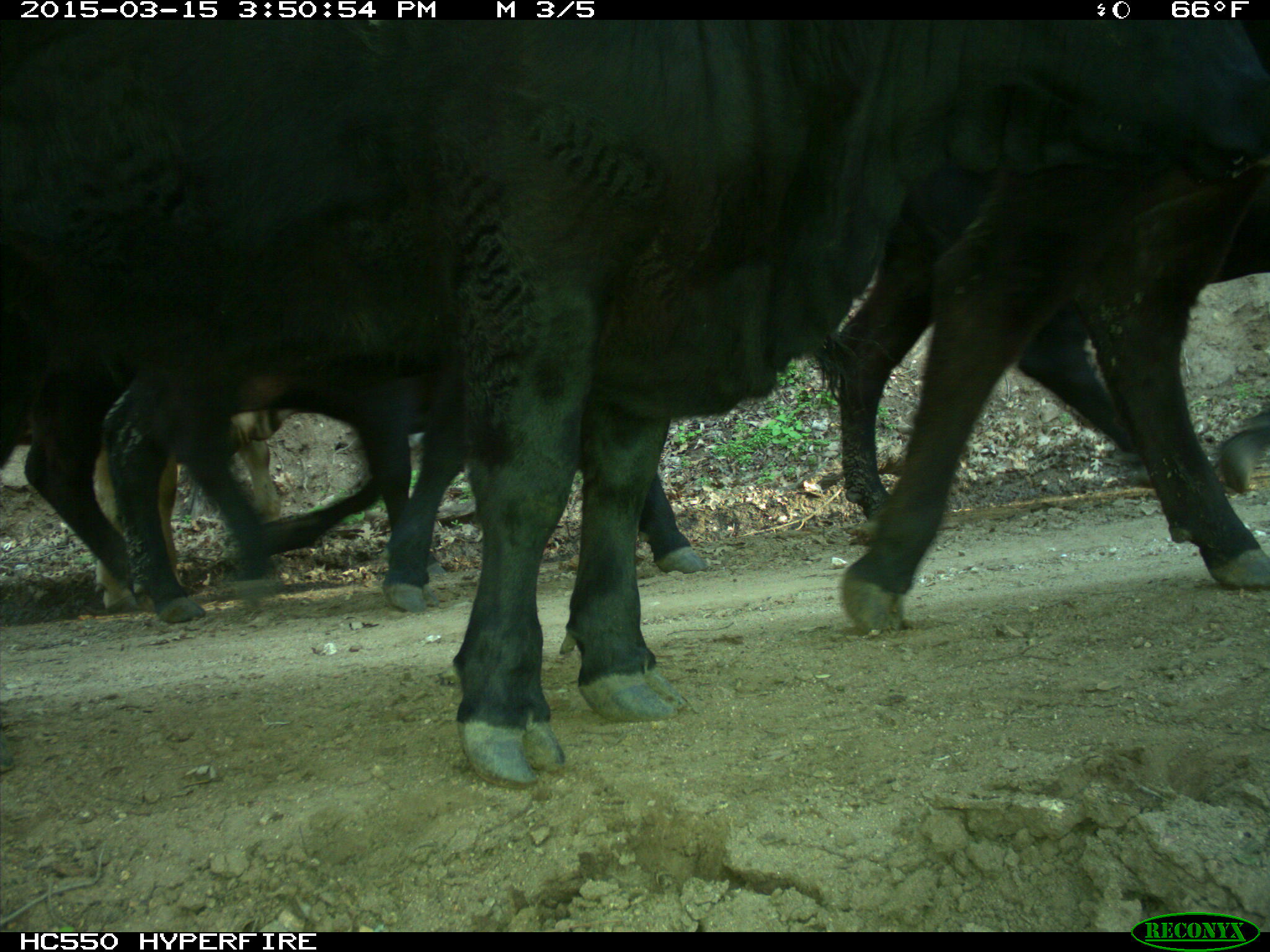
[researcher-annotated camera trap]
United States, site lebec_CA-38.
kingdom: Animalia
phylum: Chordata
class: Mammalia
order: Artiodactyla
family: Bovidae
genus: Bos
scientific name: Bos taurus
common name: domestic cow